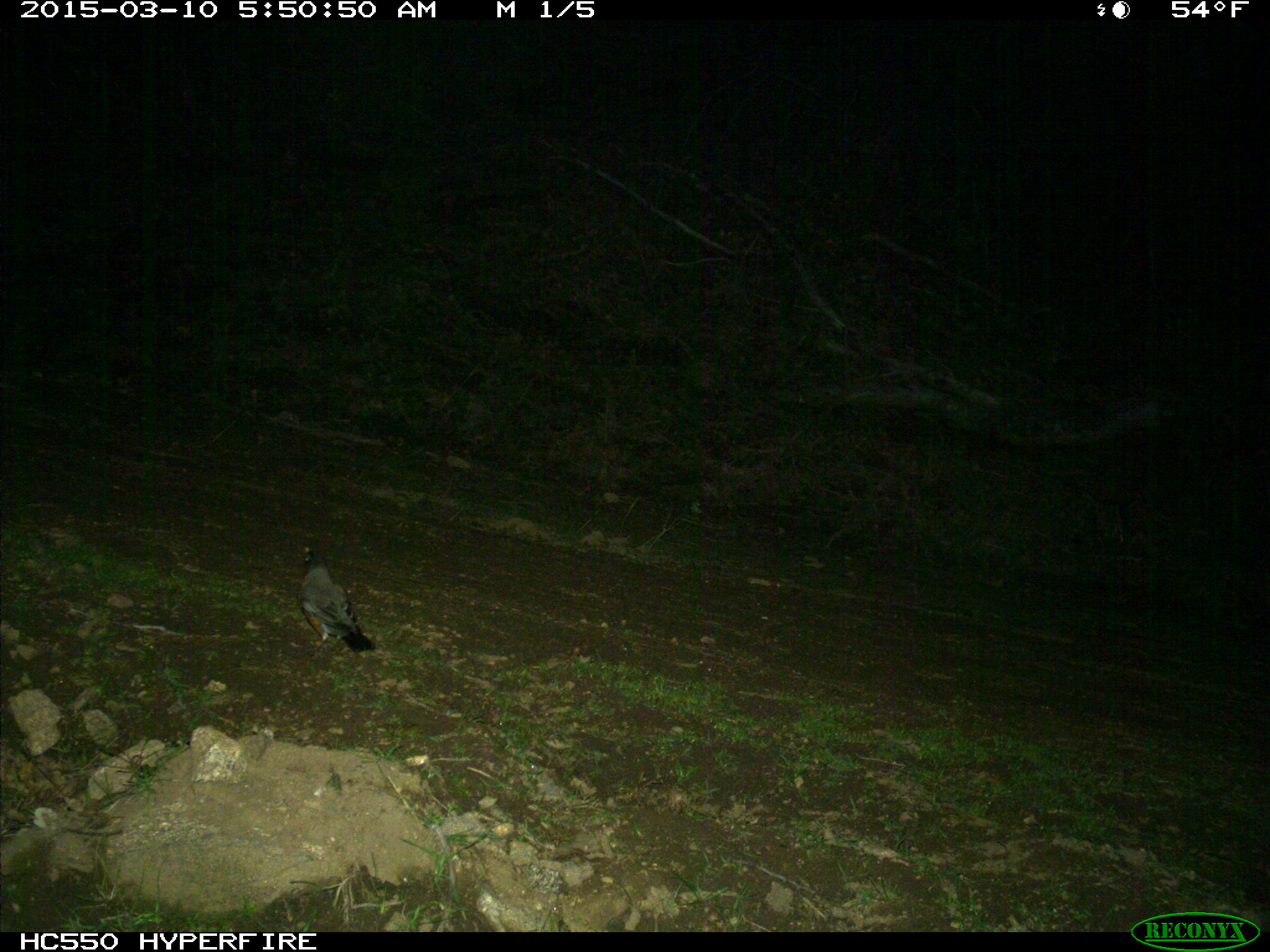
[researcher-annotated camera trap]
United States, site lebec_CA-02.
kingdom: Animalia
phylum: Chordata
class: Aves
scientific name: Aves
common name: birds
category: unidentified bird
Unidentified bird (birds) (Aves).